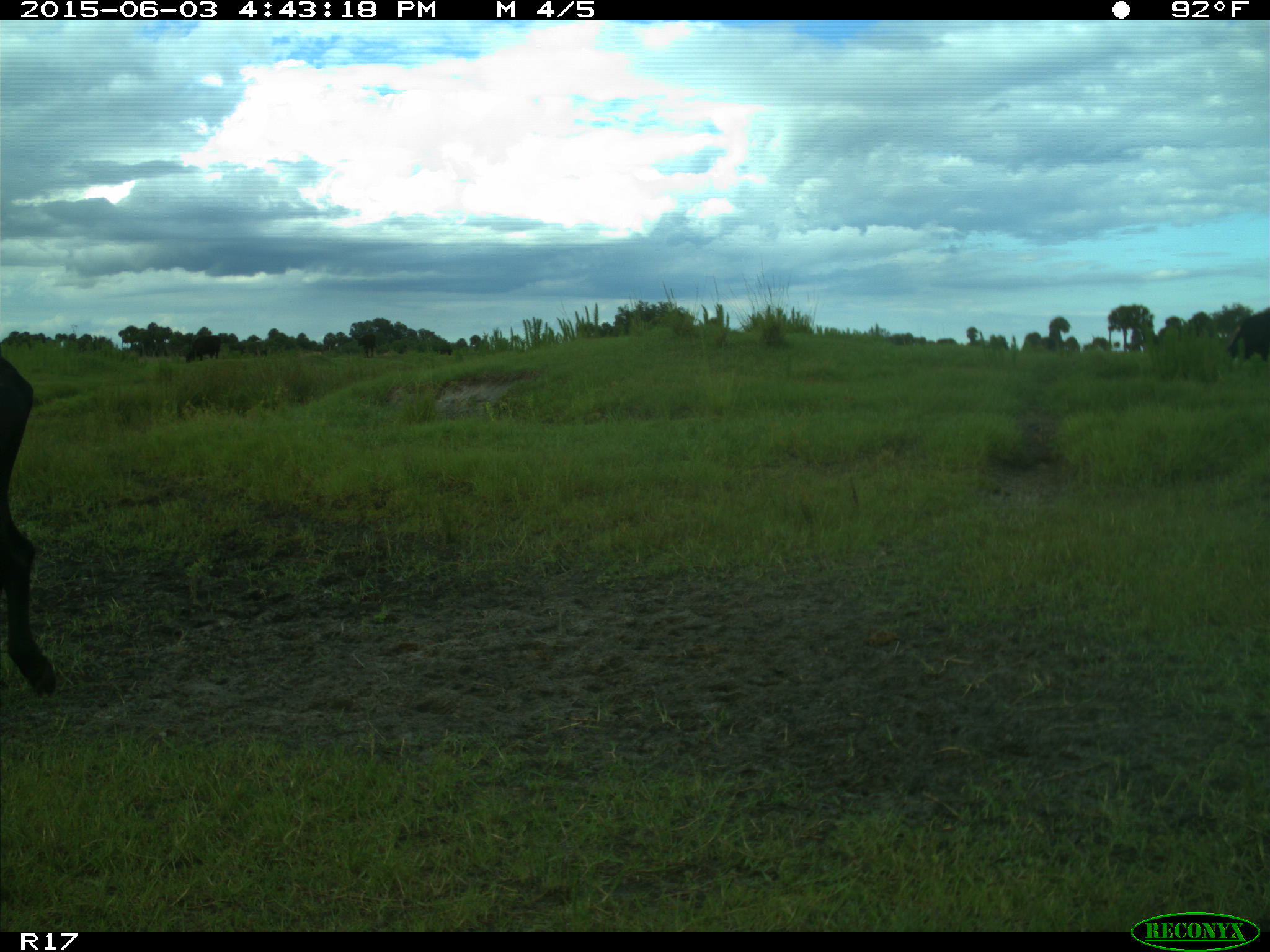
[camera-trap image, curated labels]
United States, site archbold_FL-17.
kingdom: Animalia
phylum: Chordata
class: Mammalia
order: Artiodactyla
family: Bovidae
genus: Bos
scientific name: Bos taurus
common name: domestic cow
Bos taurus (domestic cow).